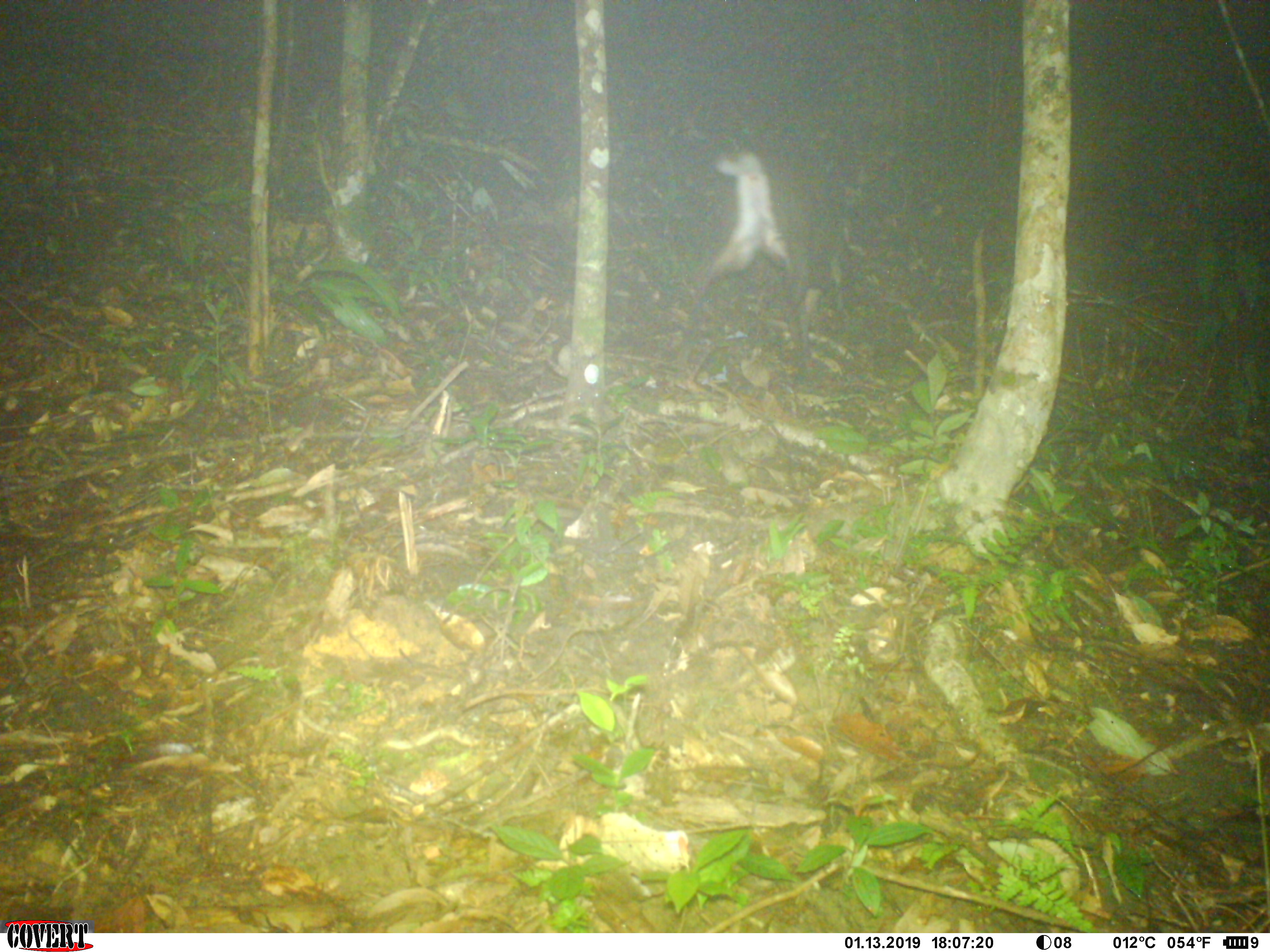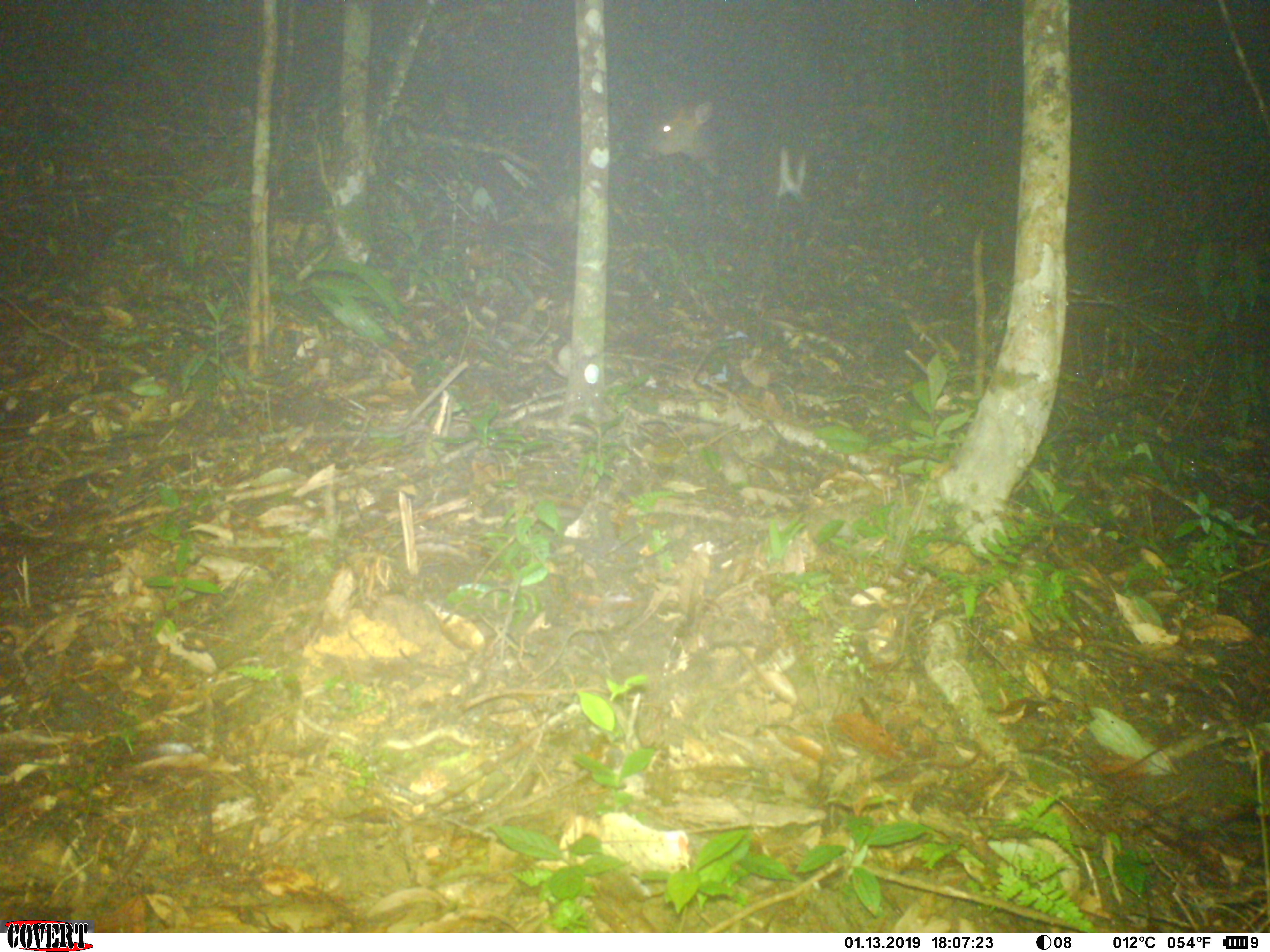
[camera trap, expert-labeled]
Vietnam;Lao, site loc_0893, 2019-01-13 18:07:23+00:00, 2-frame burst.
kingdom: Animalia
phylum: Chordata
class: Mammalia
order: Artiodactyla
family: Cervidae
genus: Muntiacus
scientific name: Muntiacus rooseveltorum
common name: roosevelt's muntjac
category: roosevelts muntjac group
Roosevelts muntjac group (roosevelt's muntjac) (Muntiacus rooseveltorum). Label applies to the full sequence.